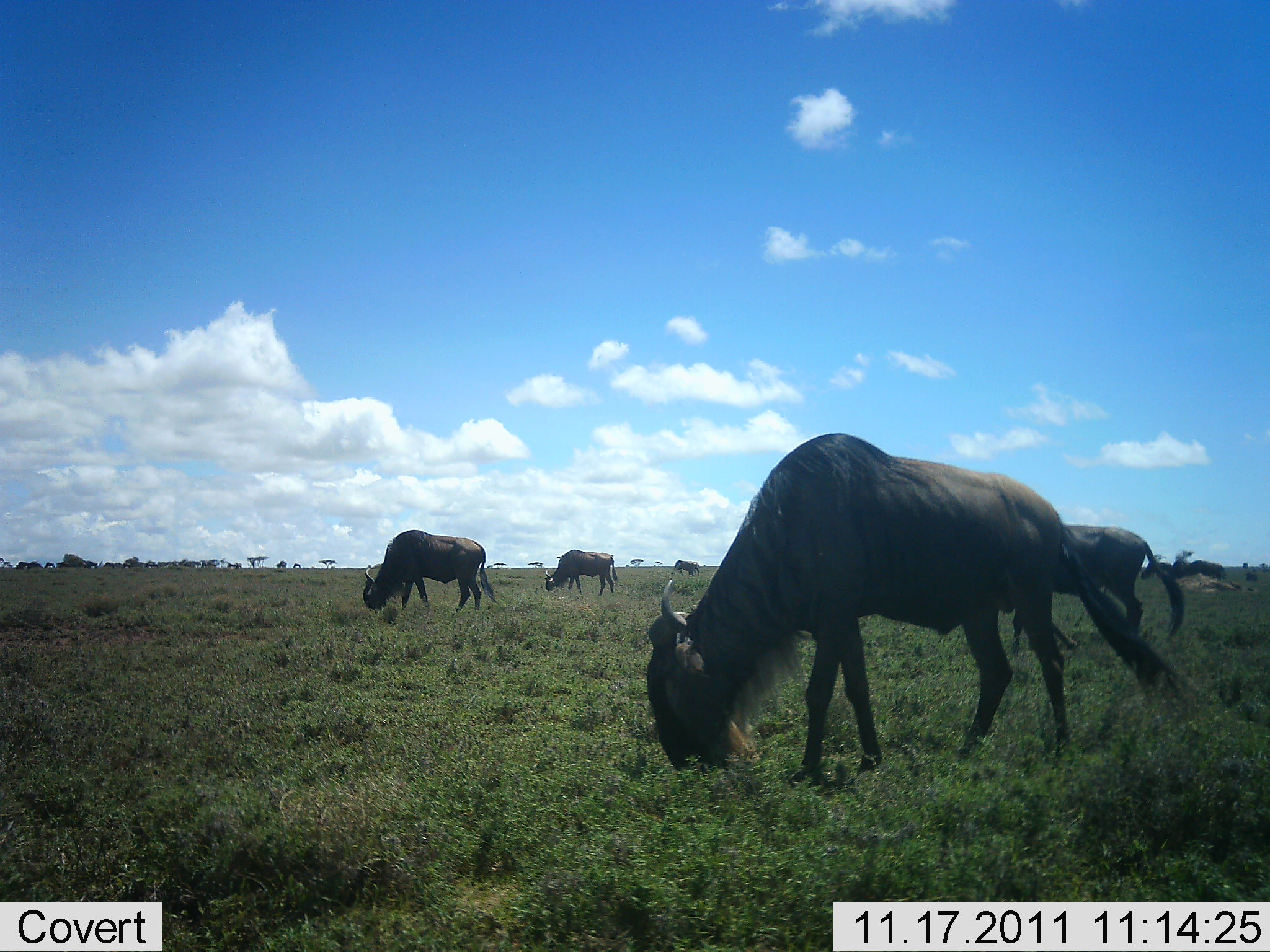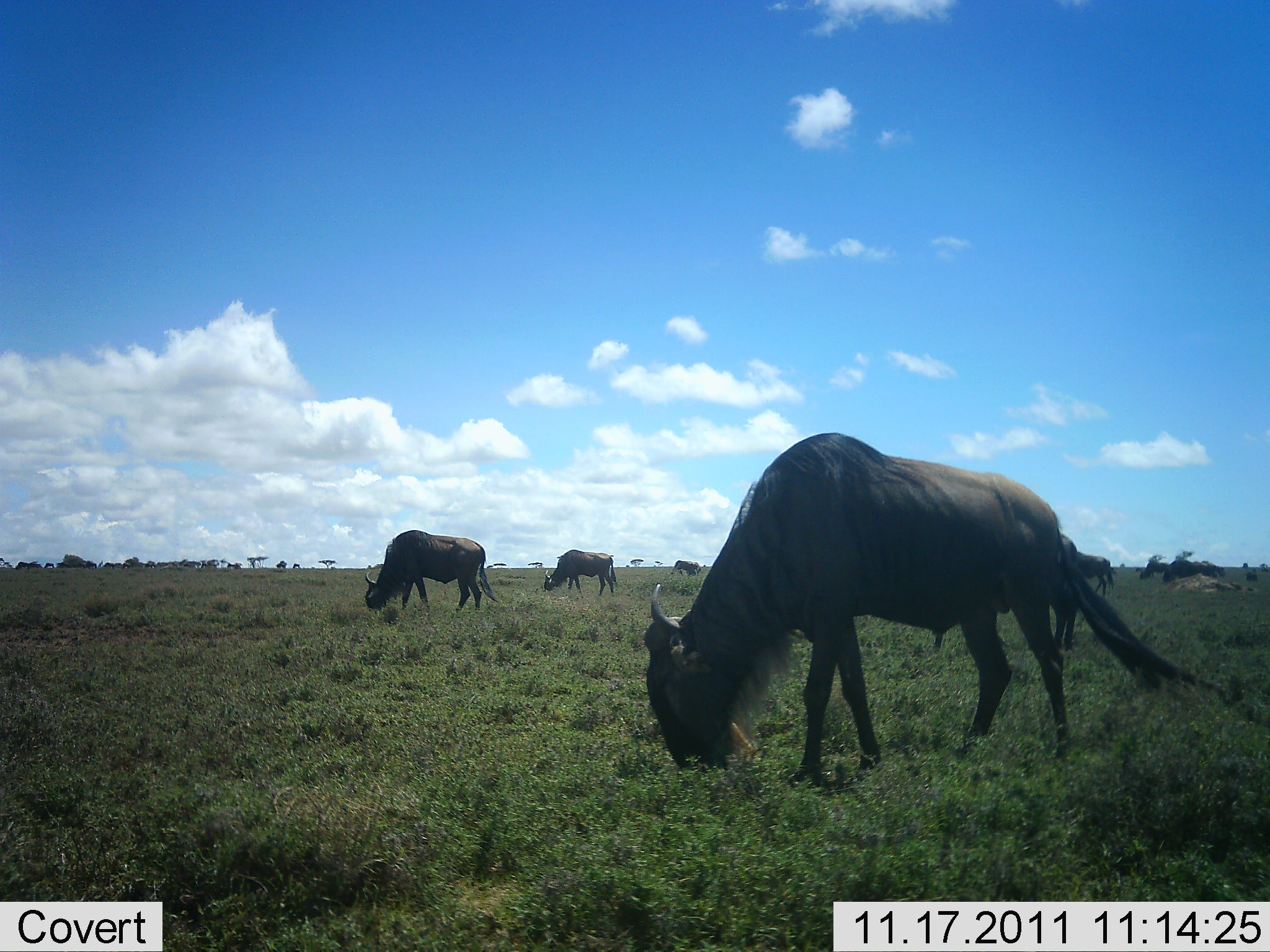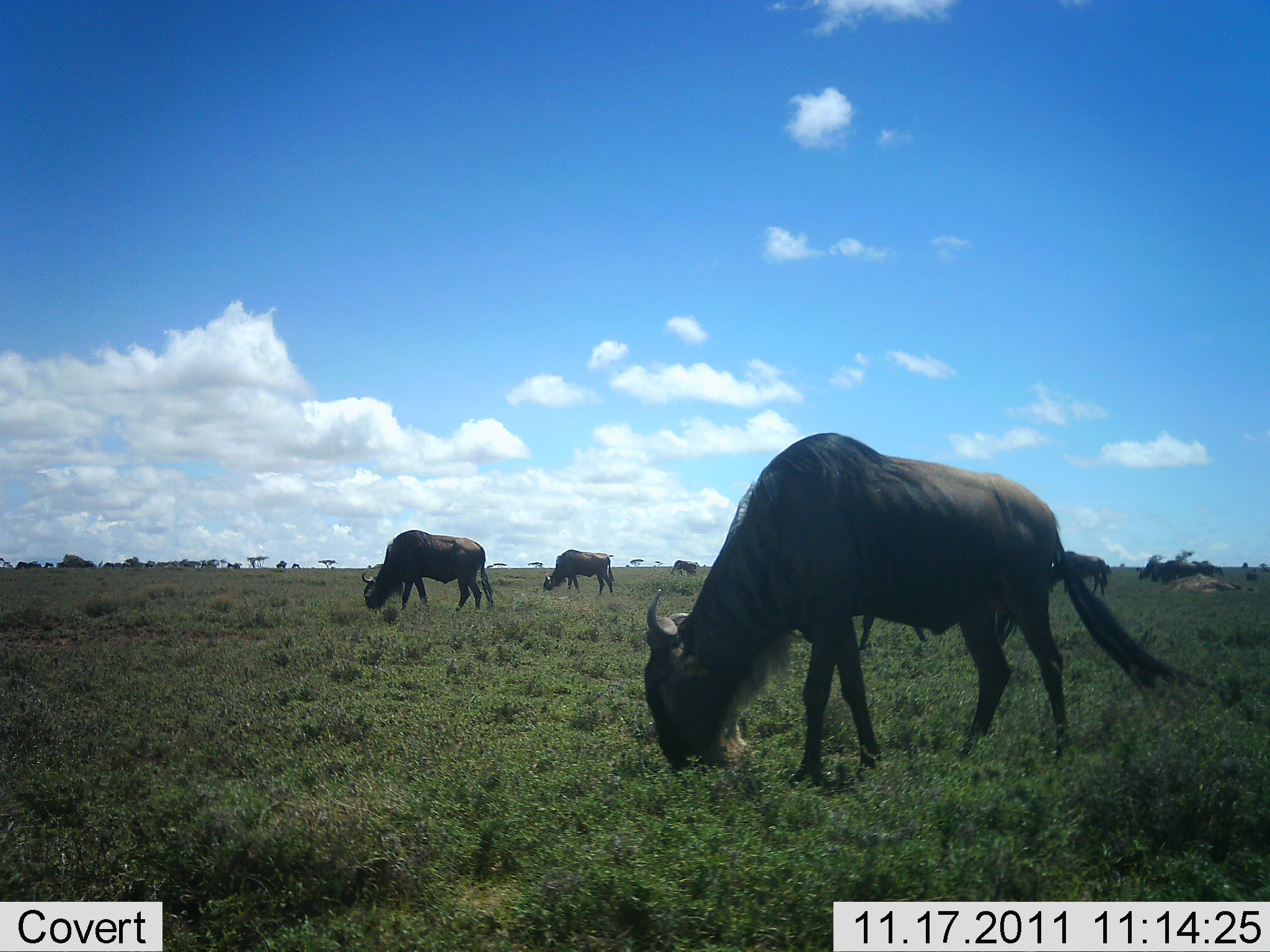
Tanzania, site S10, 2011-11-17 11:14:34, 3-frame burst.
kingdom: Animalia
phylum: Chordata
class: Mammalia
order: Artiodactyla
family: Bovidae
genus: Connochaetes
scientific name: Connochaetes taurinus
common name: blue wildebeest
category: wildebeest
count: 7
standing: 45%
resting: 0%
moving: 36%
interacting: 0%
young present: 0%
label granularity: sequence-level